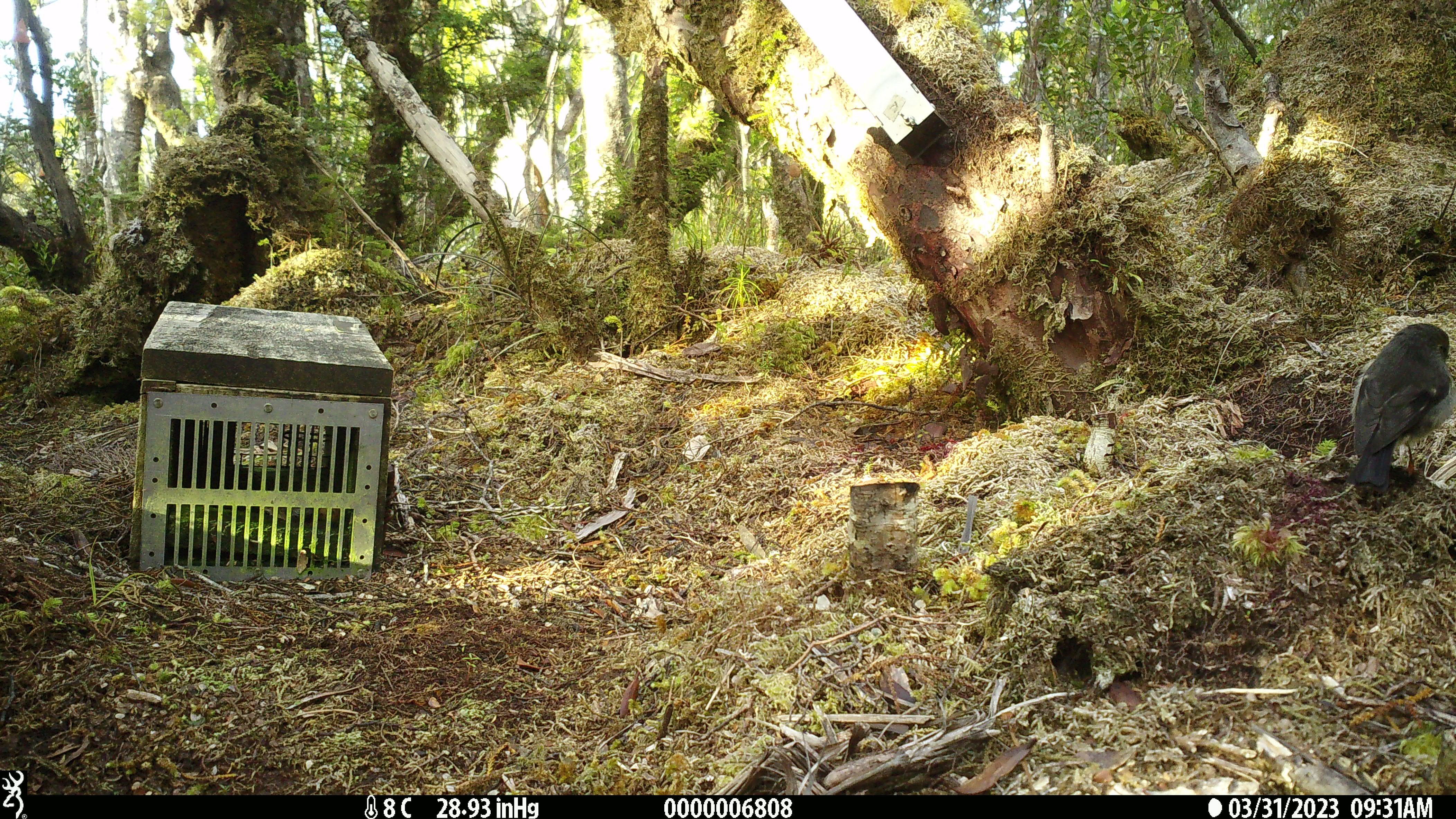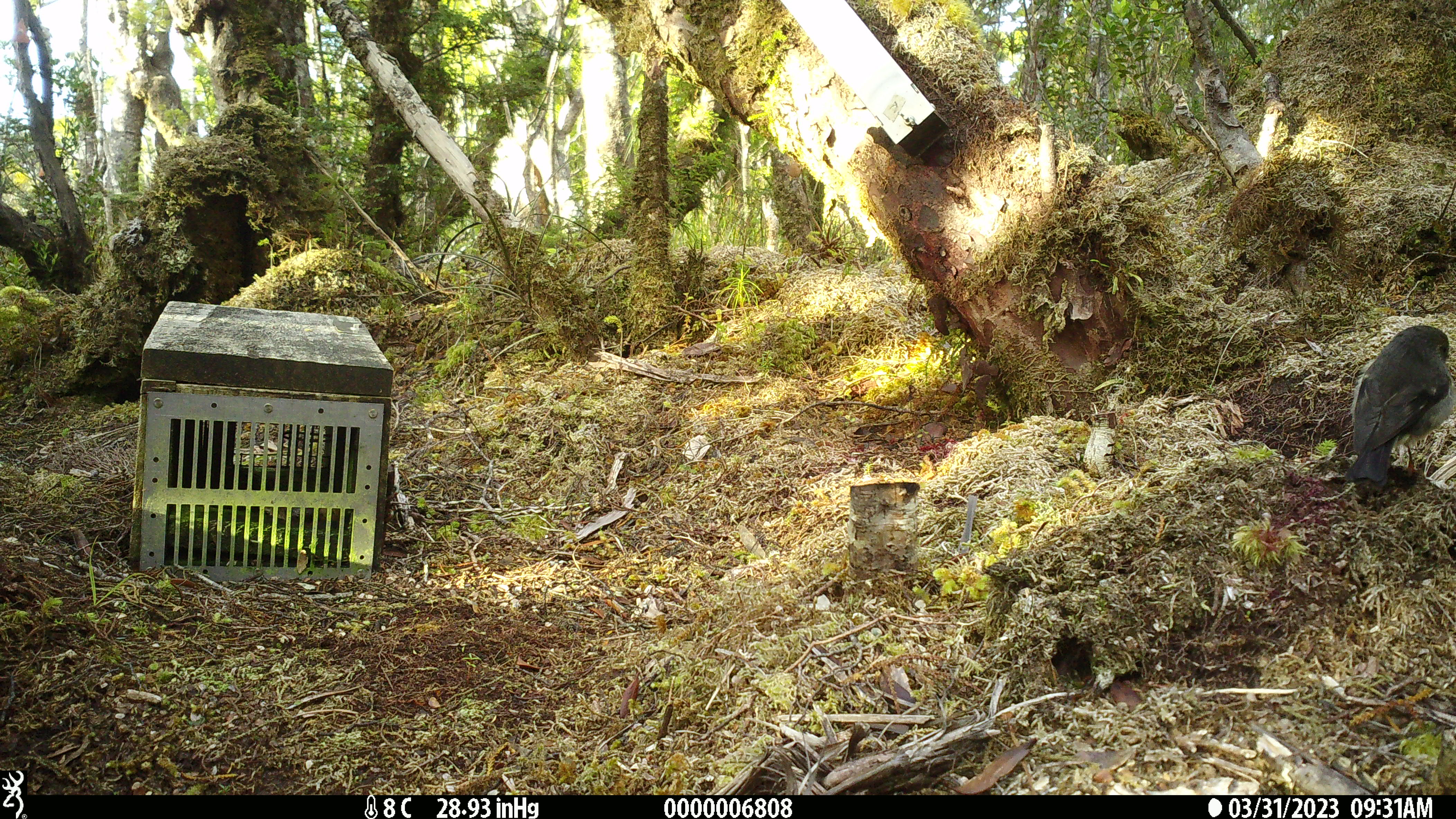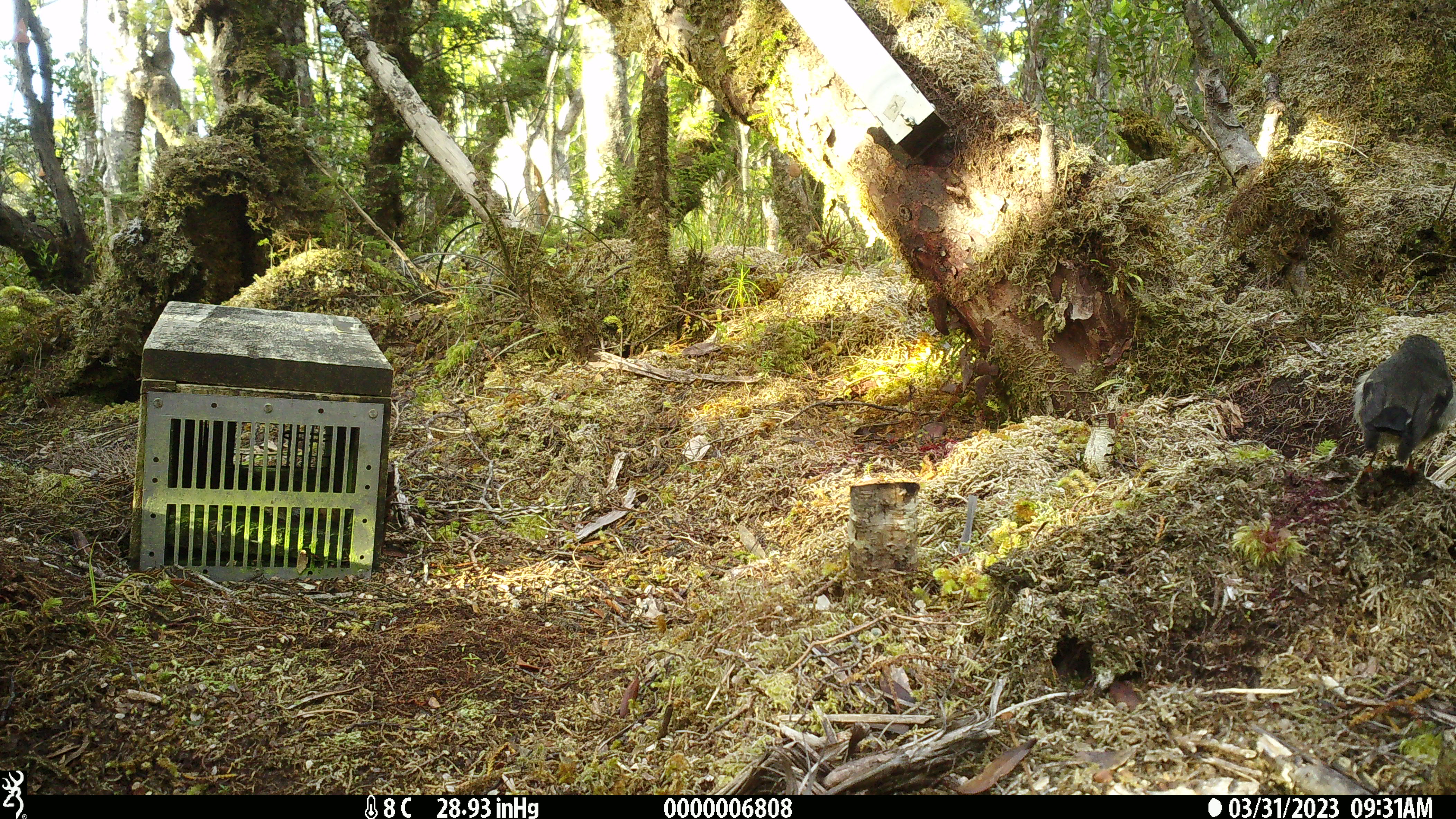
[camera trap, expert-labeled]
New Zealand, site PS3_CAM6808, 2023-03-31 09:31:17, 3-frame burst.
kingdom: Animalia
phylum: Chordata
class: Aves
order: Passeriformes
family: Petroicidae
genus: Petroica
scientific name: Petroica macrocephala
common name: tomtit